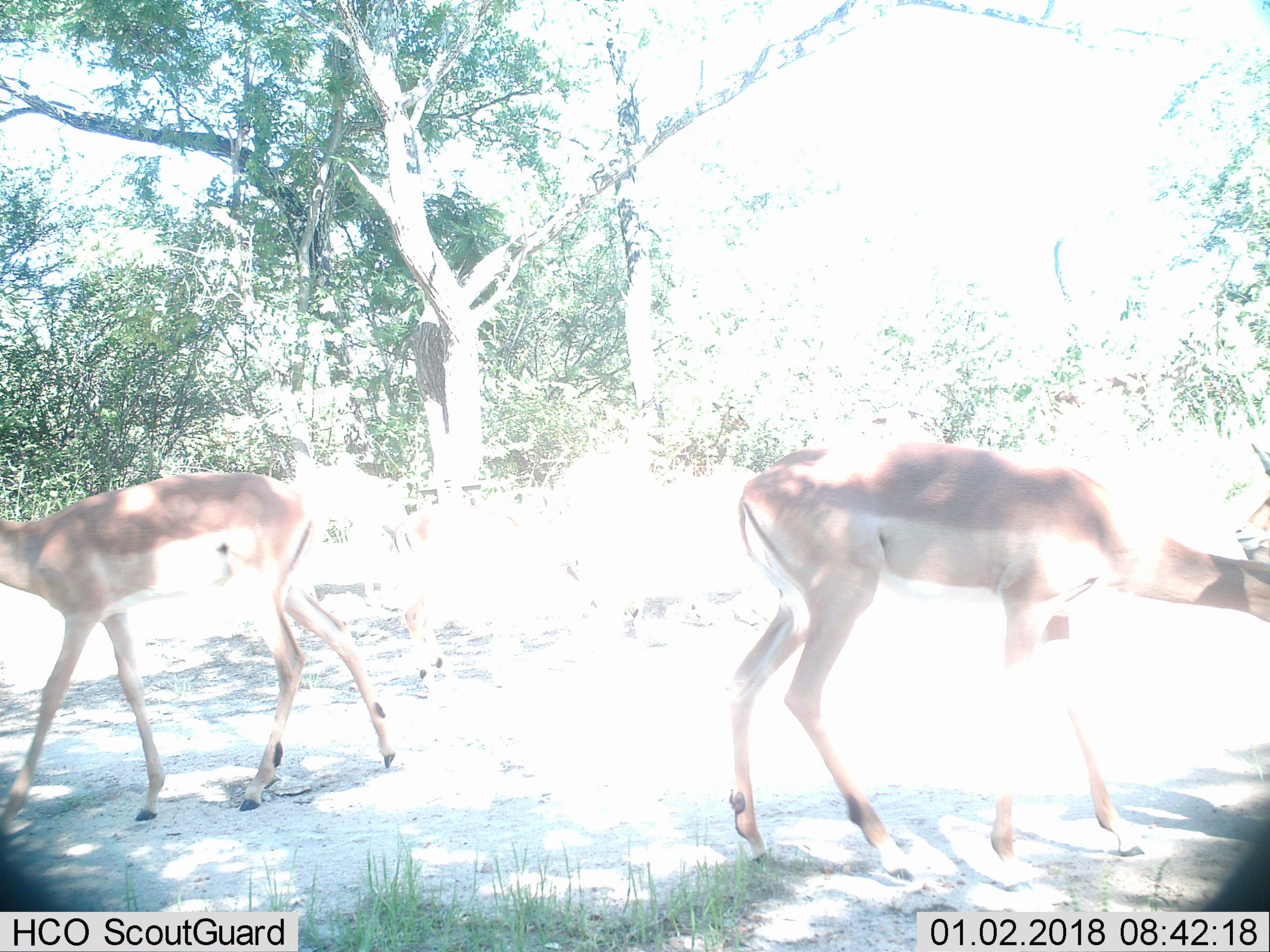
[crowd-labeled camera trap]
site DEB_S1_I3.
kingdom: Animalia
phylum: Chordata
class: Mammalia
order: Artiodactyla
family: Bovidae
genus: Aepyceros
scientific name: Aepyceros melampus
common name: impala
Impala (Aepyceros melampus), count 4. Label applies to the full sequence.